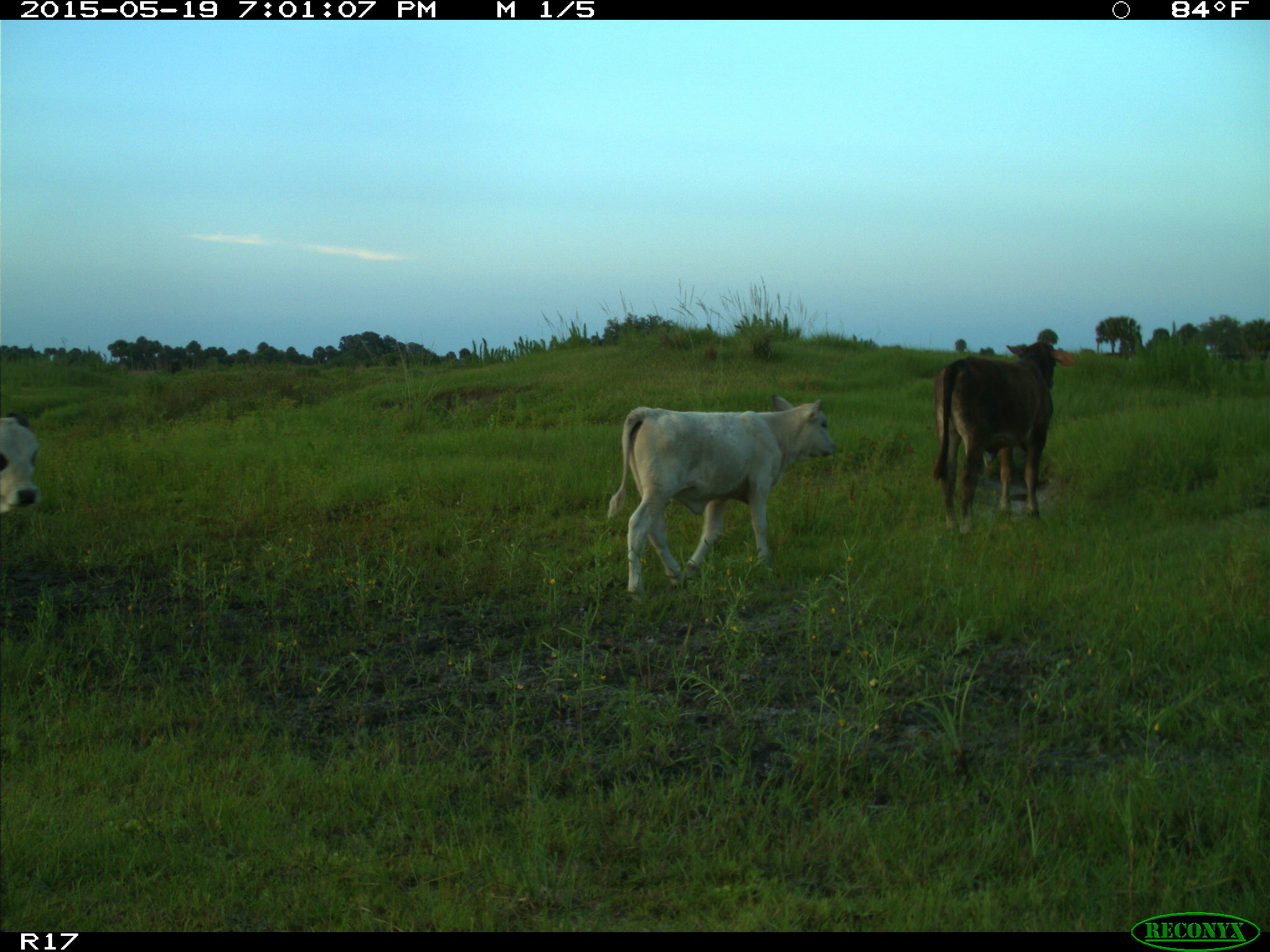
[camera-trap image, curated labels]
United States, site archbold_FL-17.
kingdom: Animalia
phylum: Chordata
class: Mammalia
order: Artiodactyla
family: Bovidae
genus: Bos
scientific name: Bos taurus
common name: domestic cow